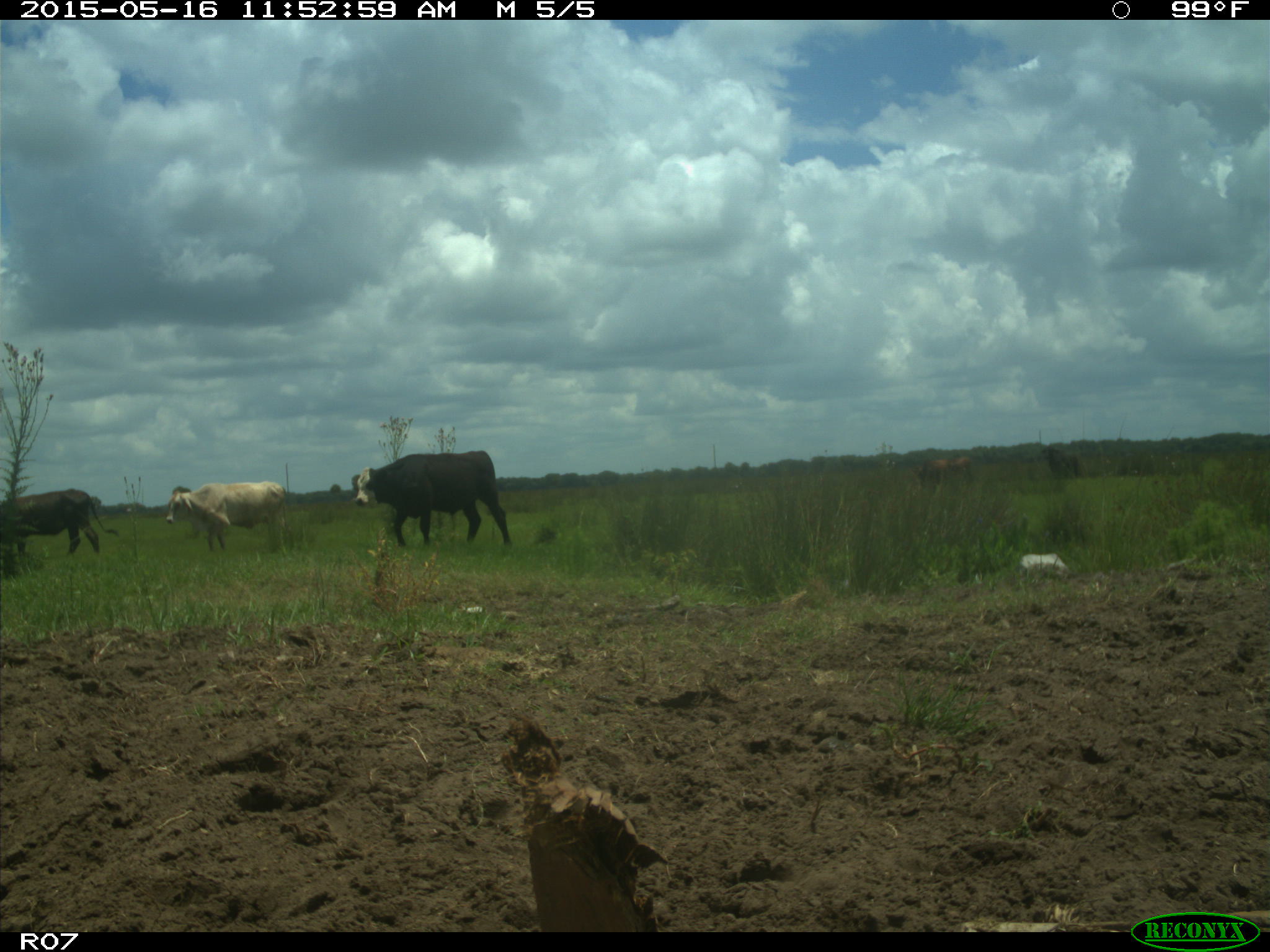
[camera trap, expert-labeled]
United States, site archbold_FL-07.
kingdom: Animalia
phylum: Chordata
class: Mammalia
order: Artiodactyla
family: Bovidae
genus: Bos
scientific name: Bos taurus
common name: domestic cow